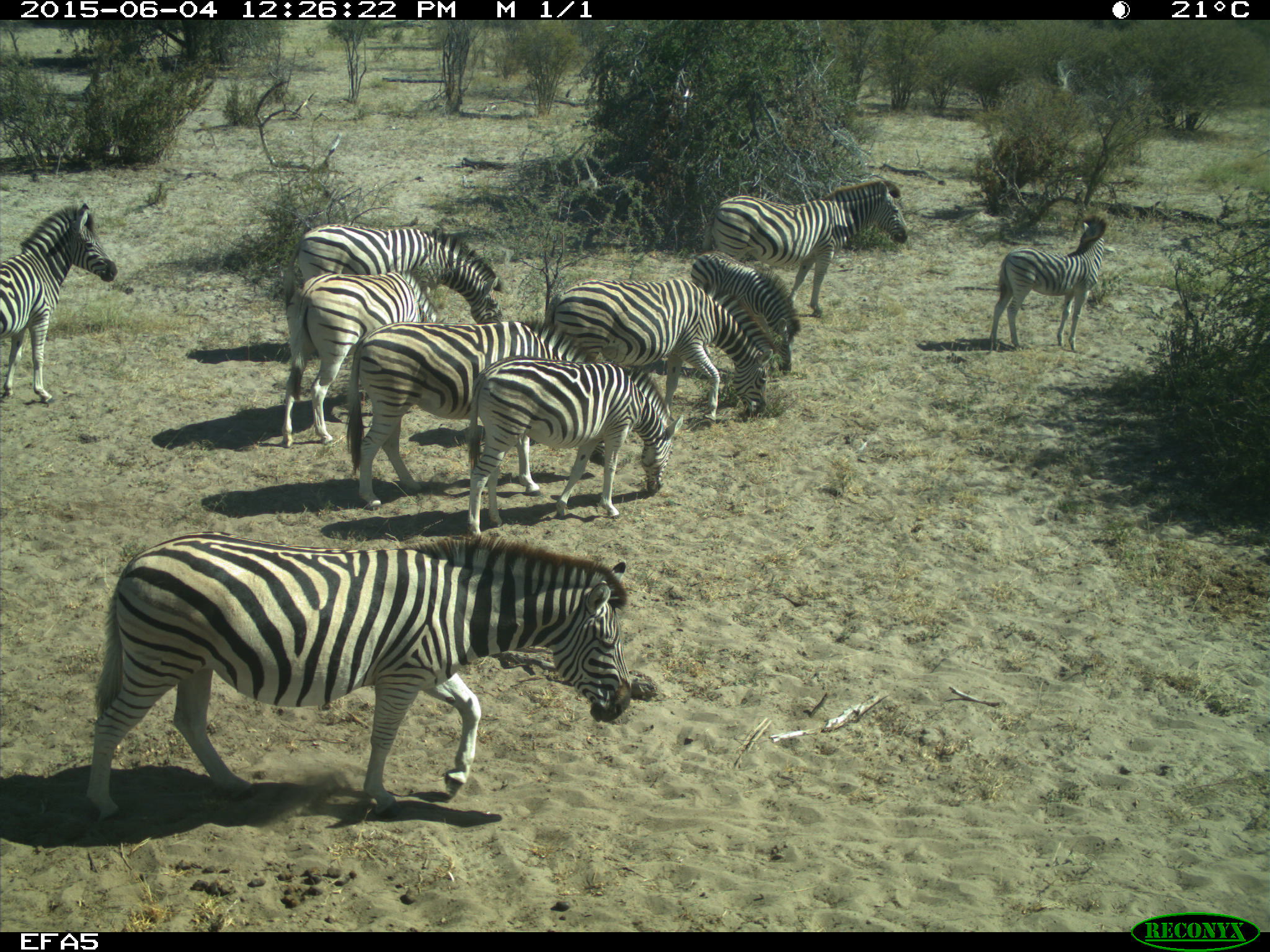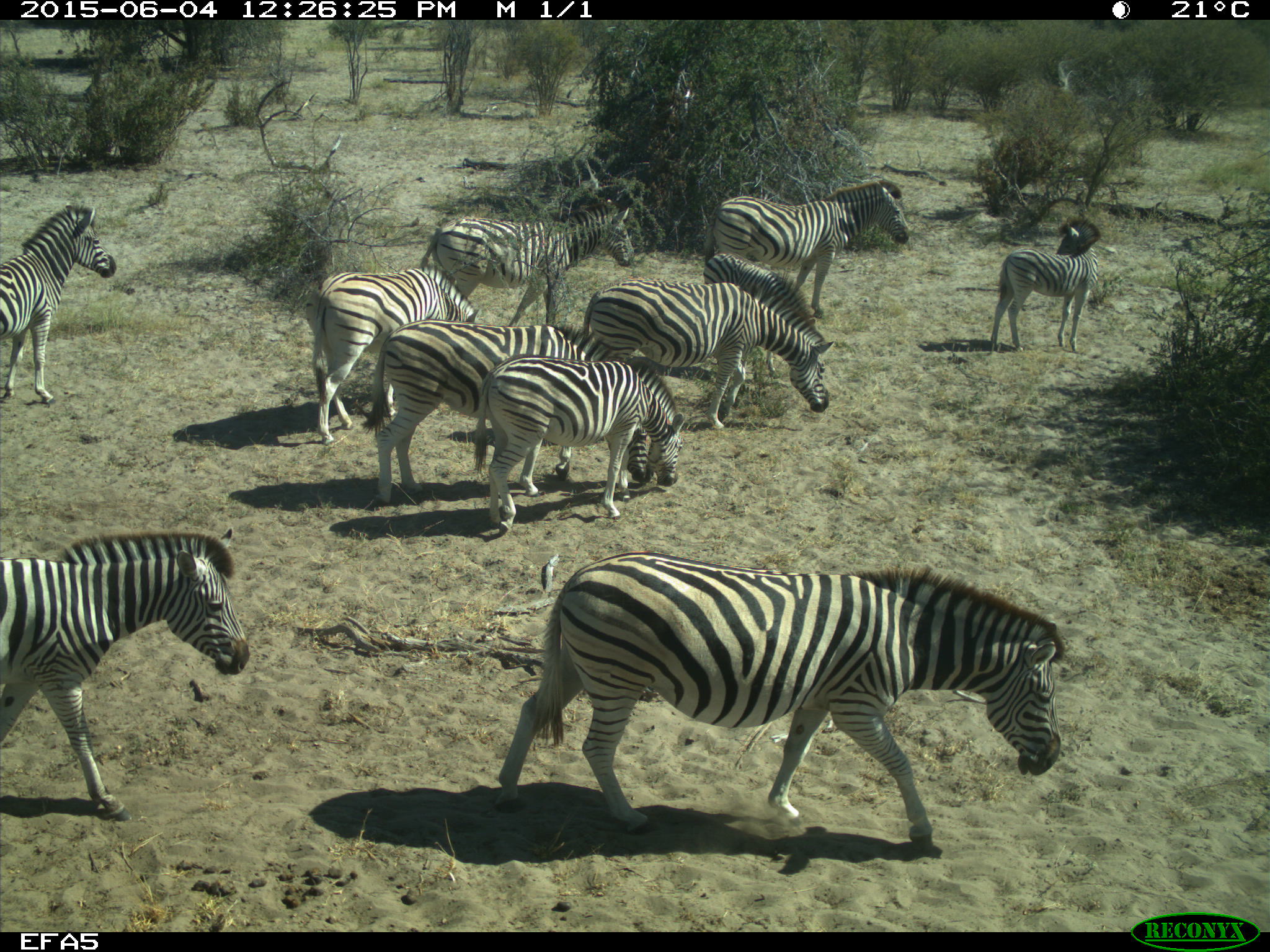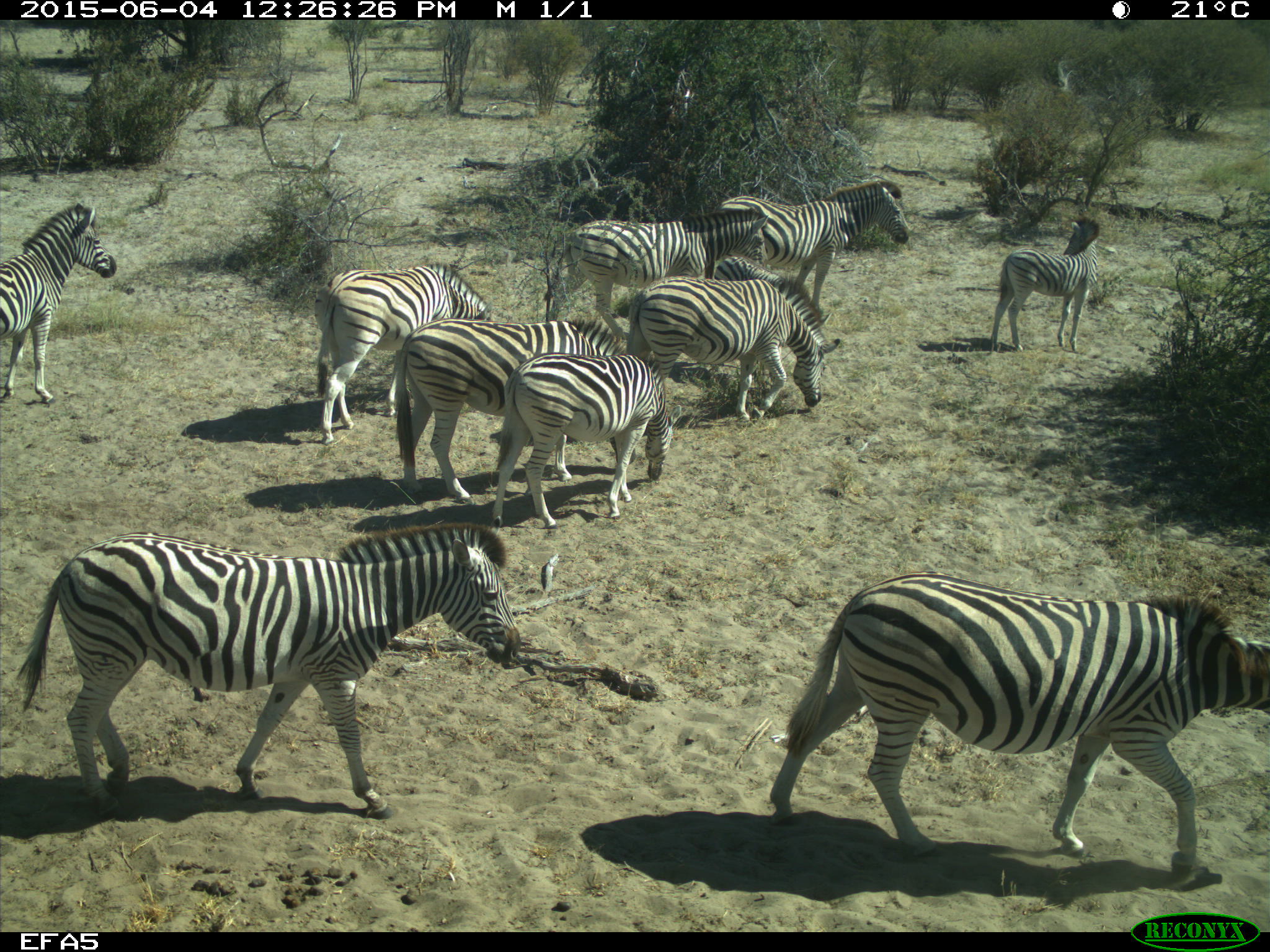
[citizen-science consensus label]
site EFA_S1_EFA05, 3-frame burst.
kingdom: Animalia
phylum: Chordata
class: Mammalia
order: Perissodactyla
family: Equidae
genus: Equus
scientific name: Equus quagga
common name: plains zebra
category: zebraplains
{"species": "zebraplains (plains zebra) (Equus quagga)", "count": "10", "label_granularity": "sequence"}